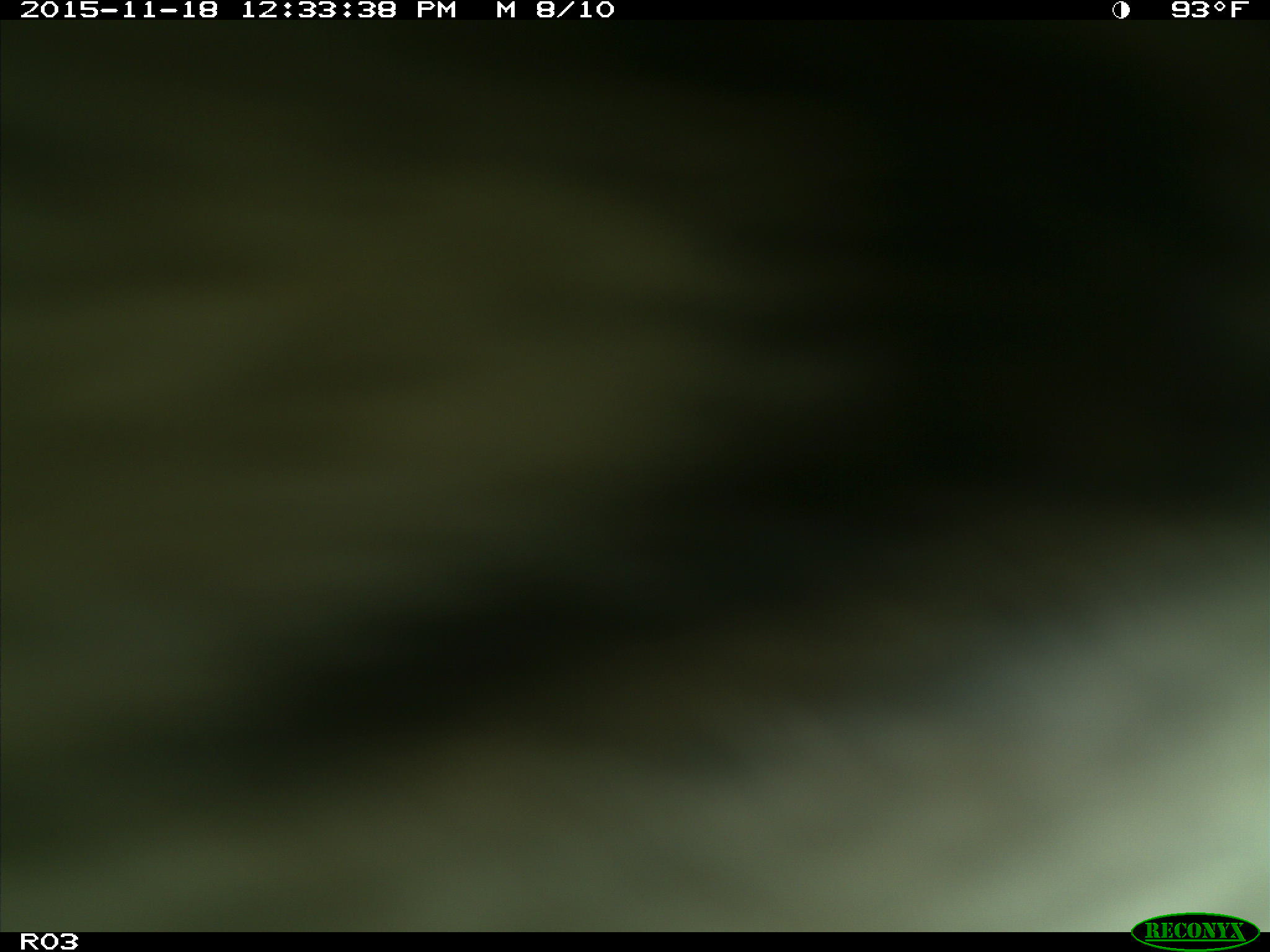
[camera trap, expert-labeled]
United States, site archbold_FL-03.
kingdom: Animalia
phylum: Chordata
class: Mammalia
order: Artiodactyla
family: Bovidae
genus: Bos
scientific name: Bos taurus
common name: domestic cow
Bos taurus (domestic cow).